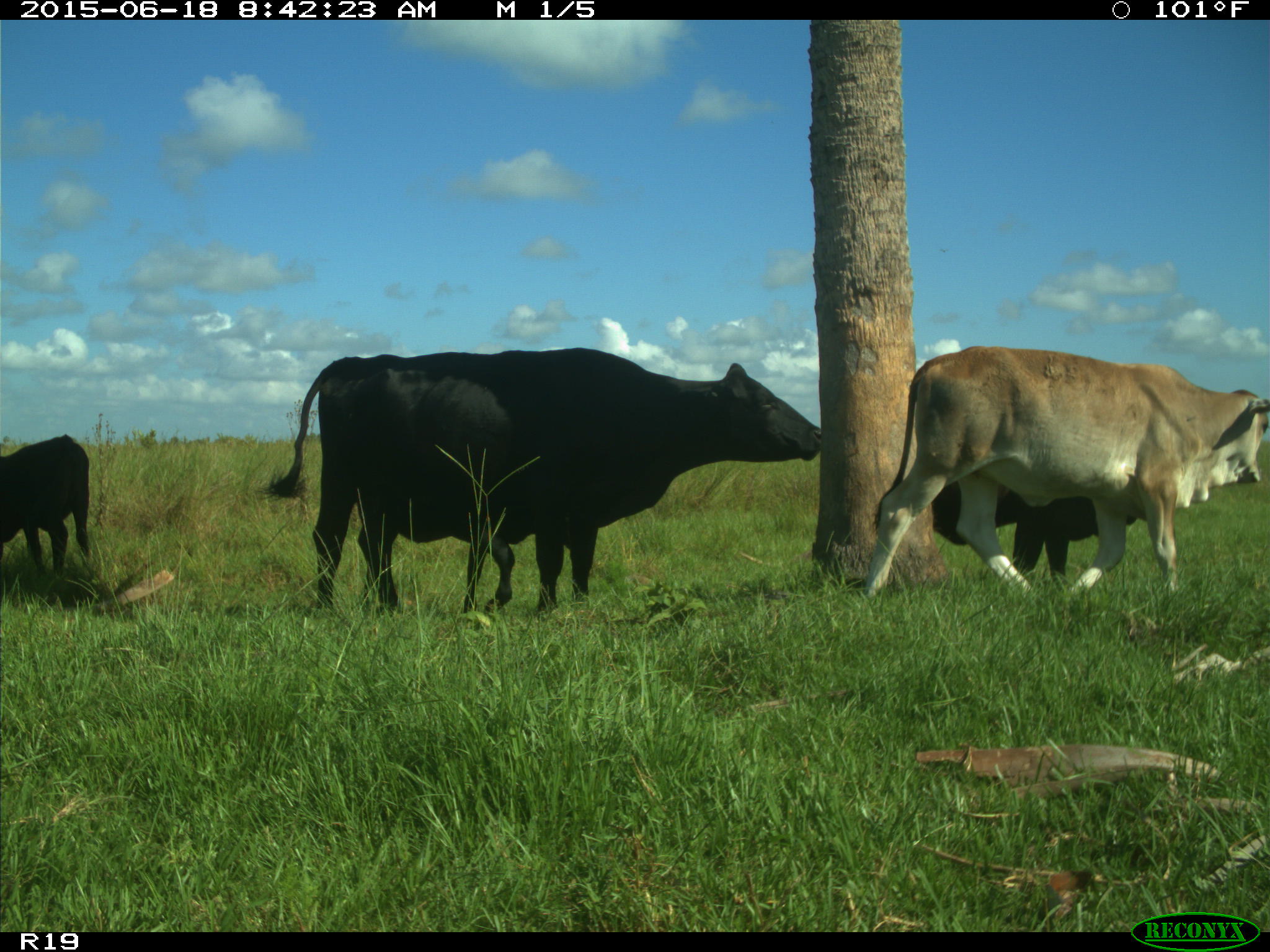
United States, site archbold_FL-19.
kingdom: Animalia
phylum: Chordata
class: Mammalia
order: Artiodactyla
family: Bovidae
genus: Bos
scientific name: Bos taurus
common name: domestic cow